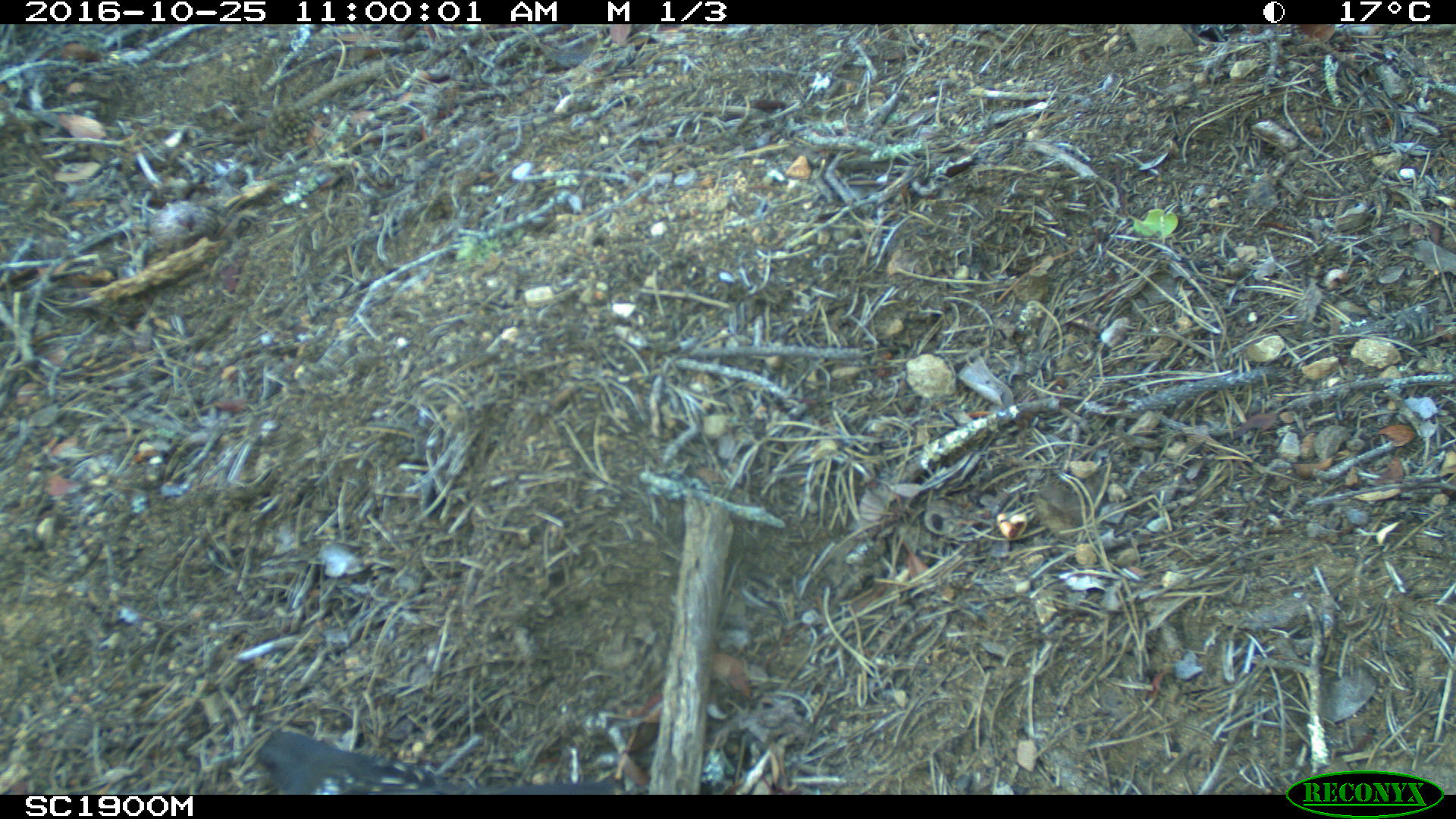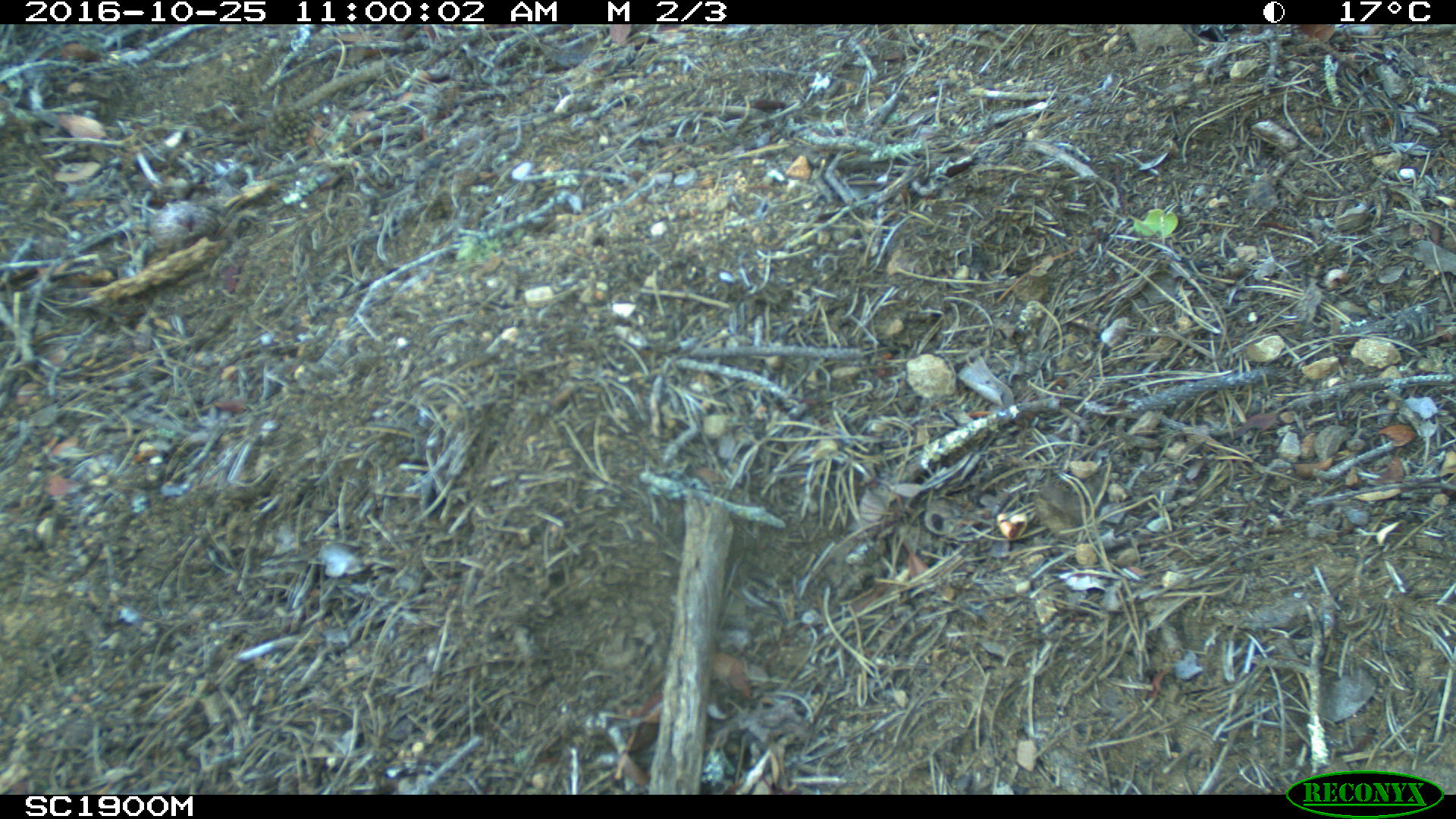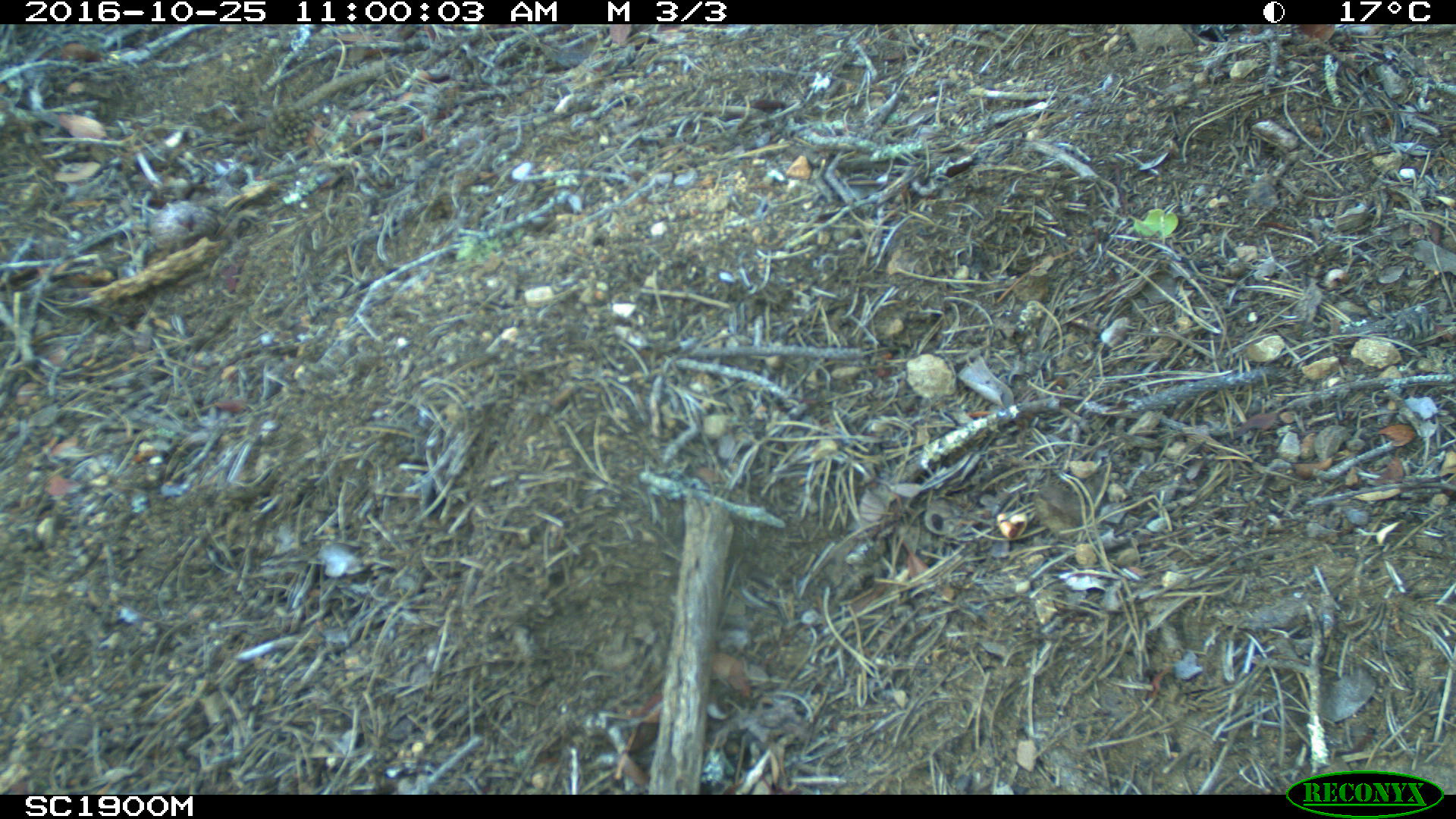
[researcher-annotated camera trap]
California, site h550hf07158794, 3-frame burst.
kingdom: Animalia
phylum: Chordata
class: Aves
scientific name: Aves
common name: bird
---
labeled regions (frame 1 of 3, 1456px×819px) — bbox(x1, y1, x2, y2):
bird: bbox(255, 729, 618, 795)